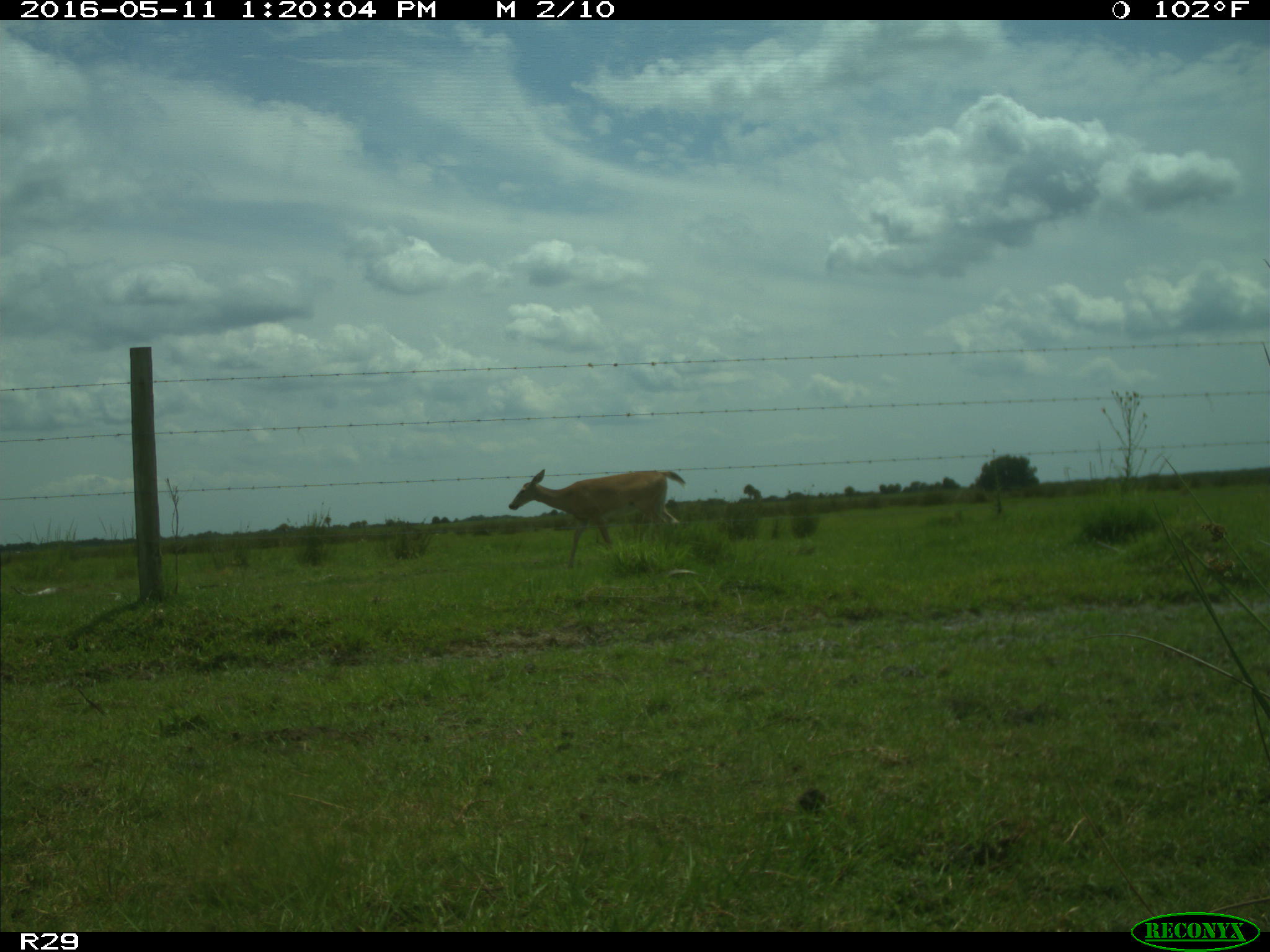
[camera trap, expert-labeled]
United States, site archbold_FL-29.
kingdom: Animalia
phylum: Chordata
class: Mammalia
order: Artiodactyla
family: Cervidae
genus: Odocoileus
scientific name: Odocoileus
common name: deer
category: unidentified deer